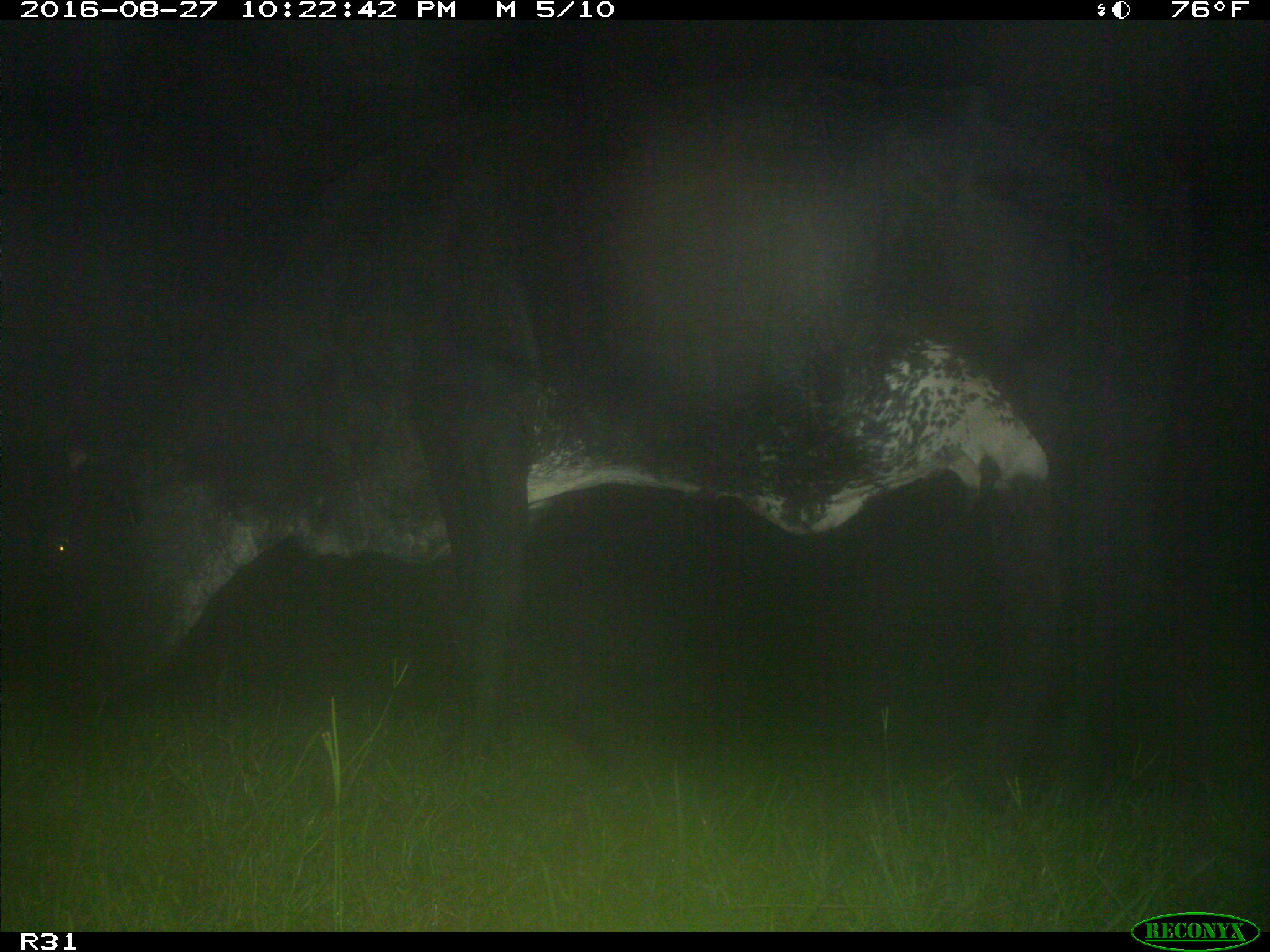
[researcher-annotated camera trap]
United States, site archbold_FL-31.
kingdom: Animalia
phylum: Chordata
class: Mammalia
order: Artiodactyla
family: Bovidae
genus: Bos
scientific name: Bos taurus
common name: domestic cow